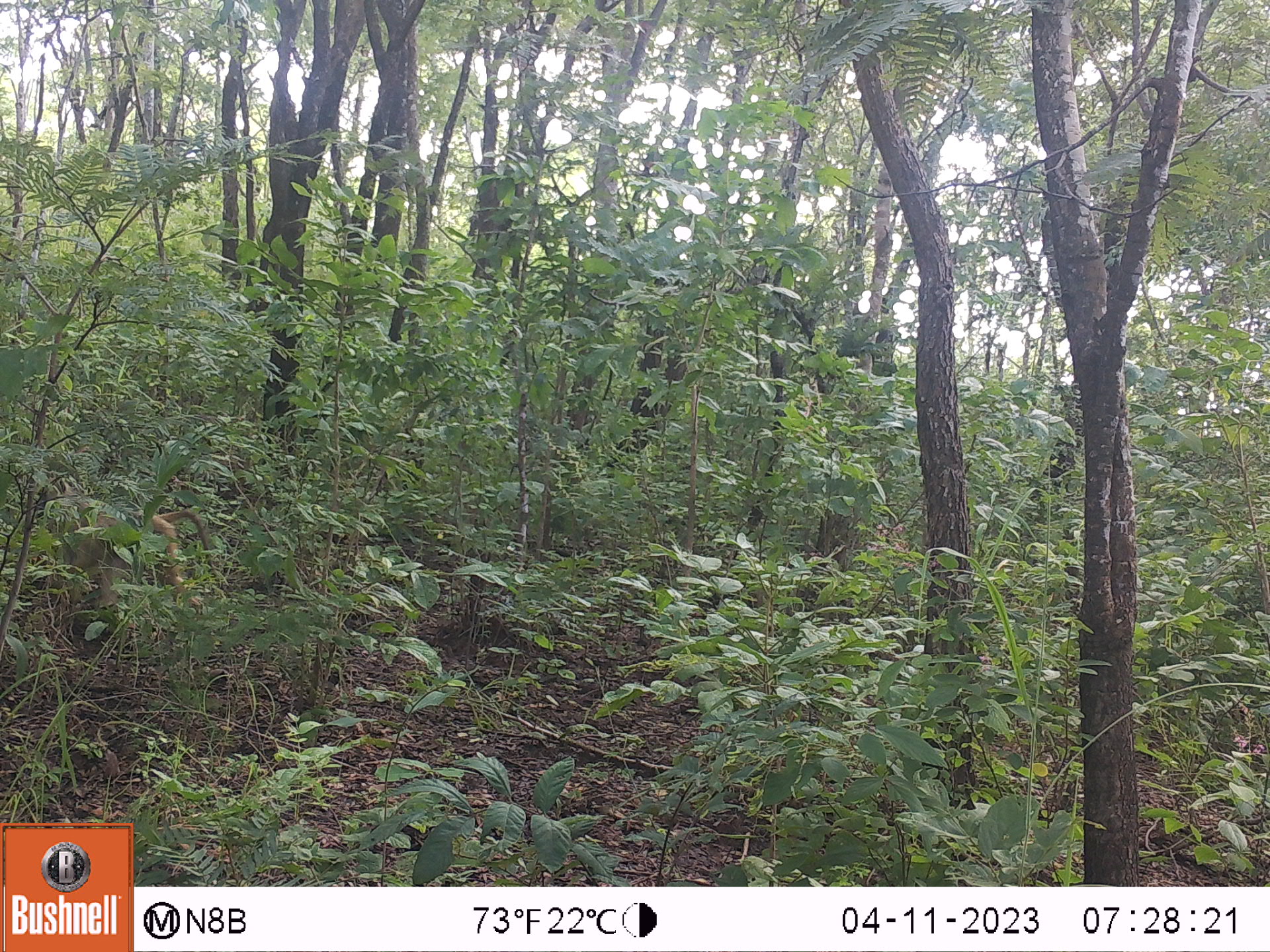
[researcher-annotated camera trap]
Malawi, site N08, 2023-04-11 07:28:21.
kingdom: Animalia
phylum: Chordata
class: Mammalia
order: Primates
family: Cercopithecidae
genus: Papio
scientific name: Papio cynocephalus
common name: yellow baboon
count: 1